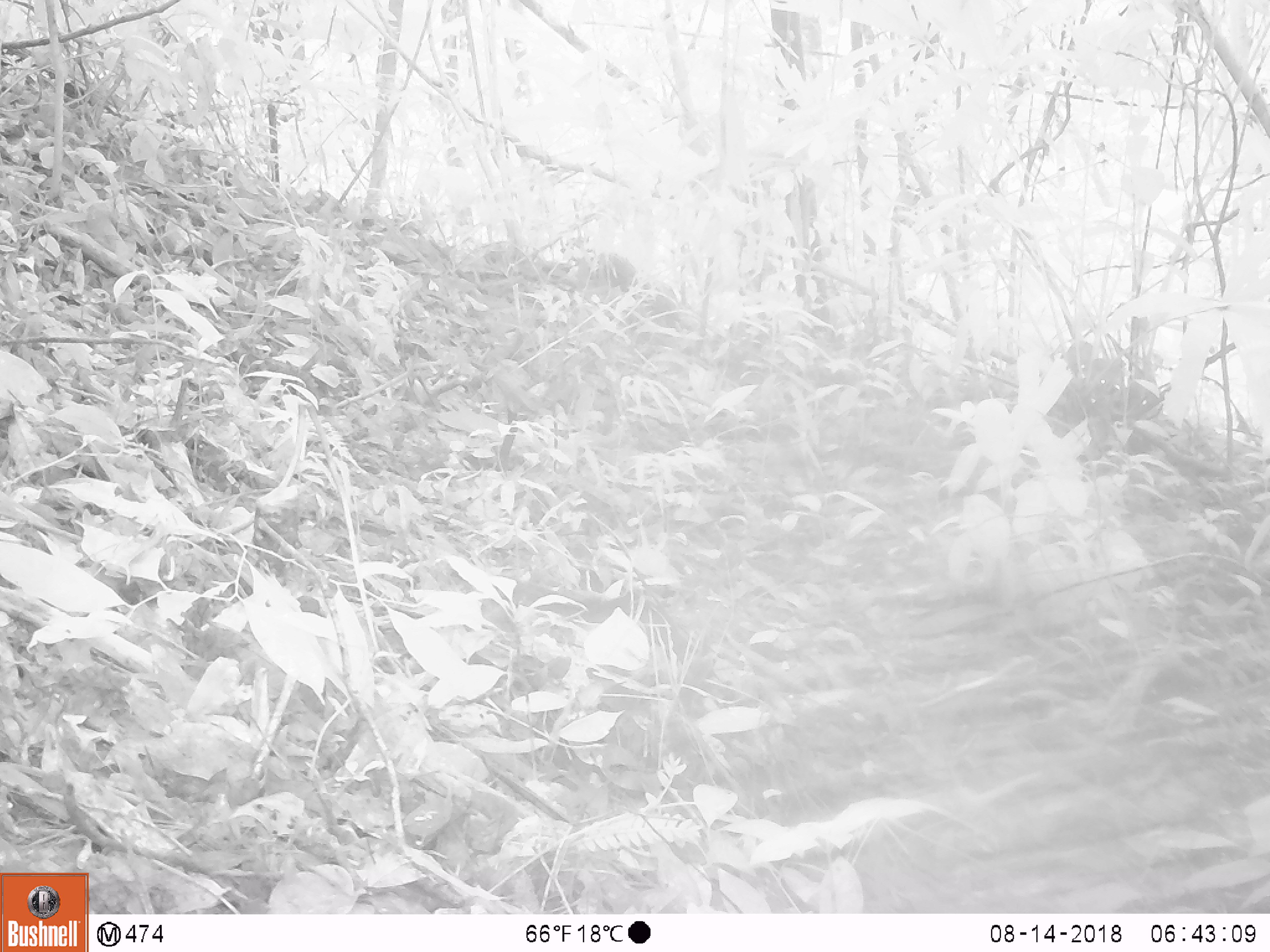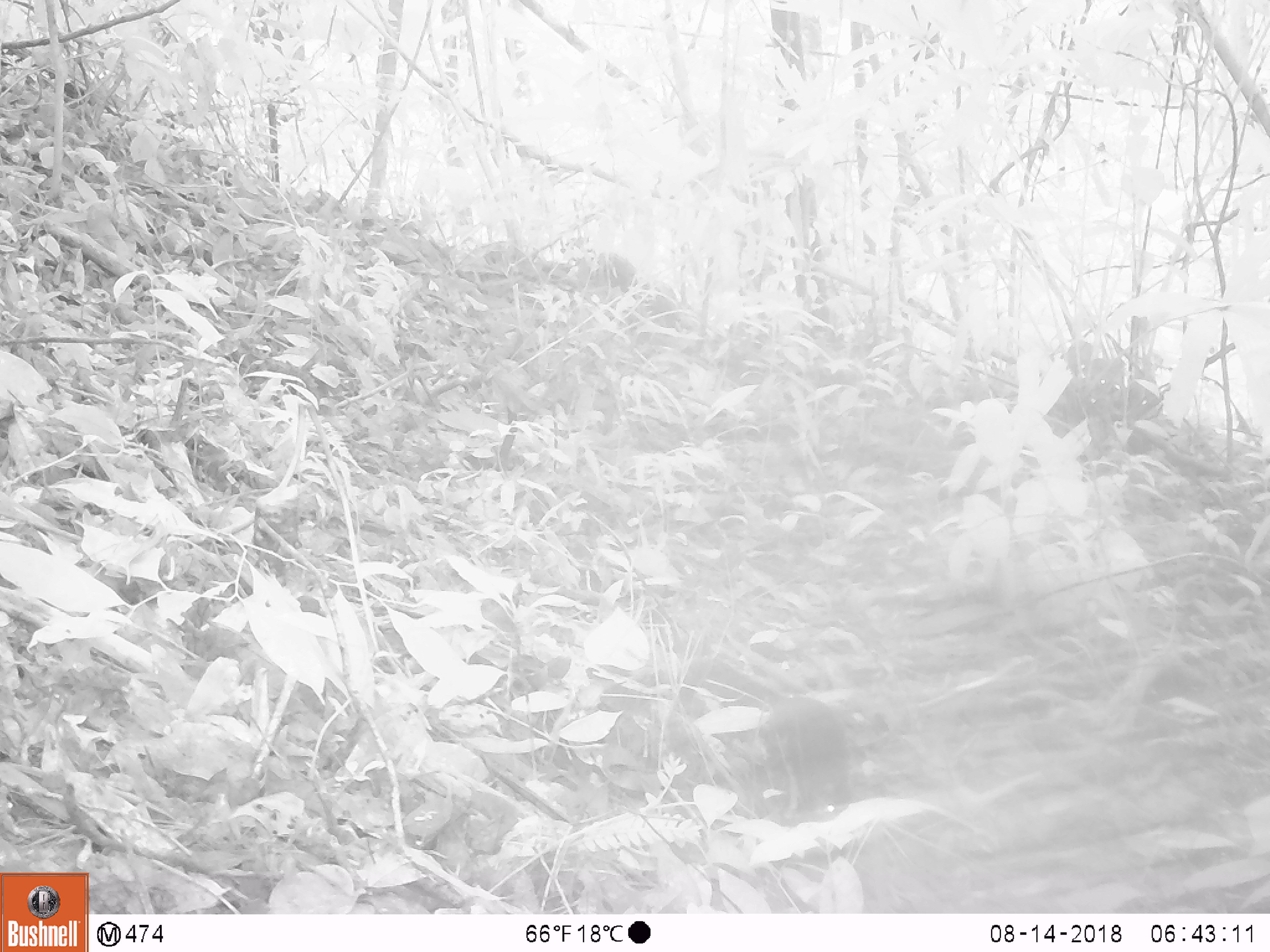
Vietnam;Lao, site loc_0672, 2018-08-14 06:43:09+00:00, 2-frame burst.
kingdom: Animalia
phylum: Chordata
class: Mammalia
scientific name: Mammalia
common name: mammal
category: unidentified small mammal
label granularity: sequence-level